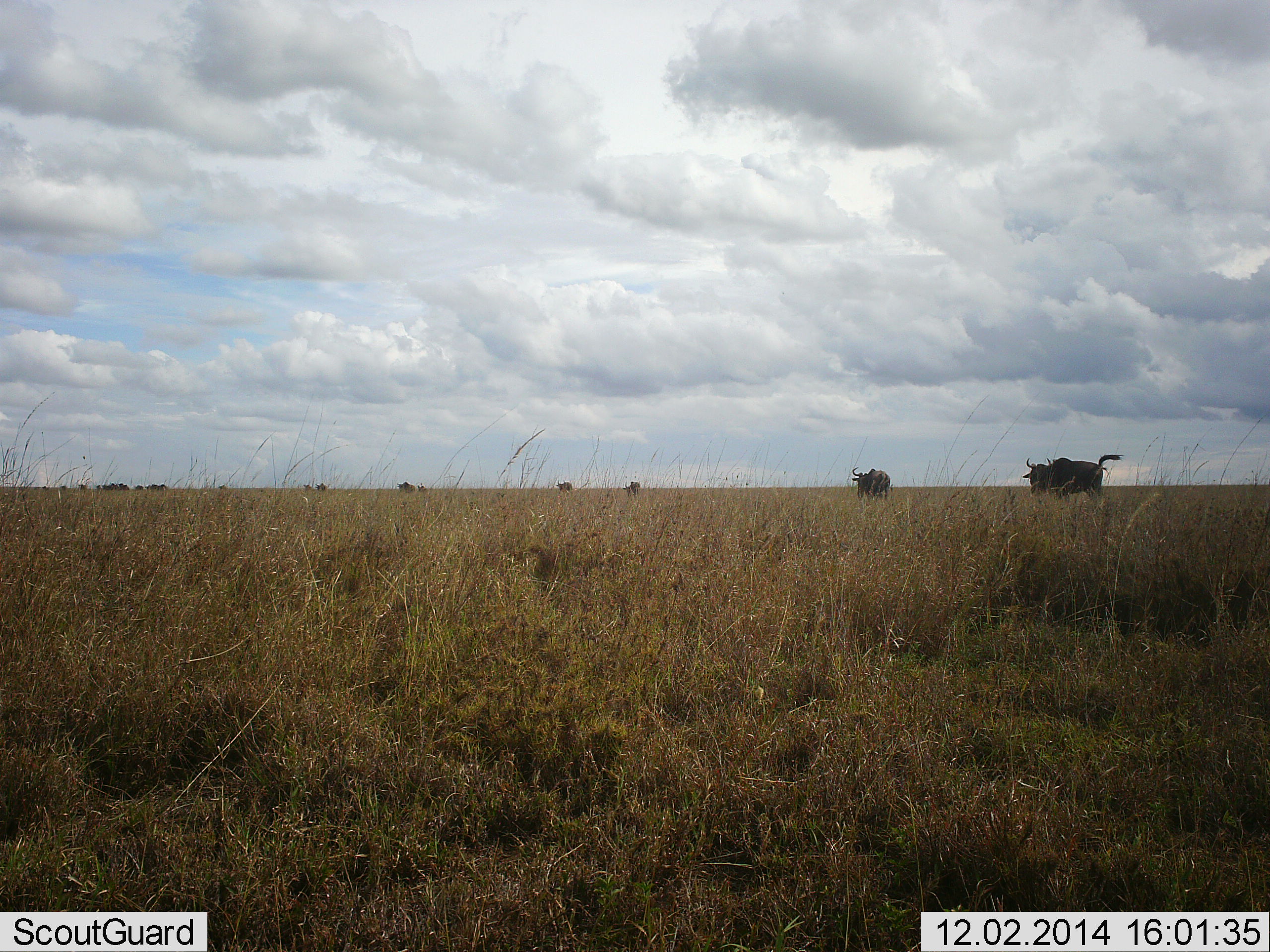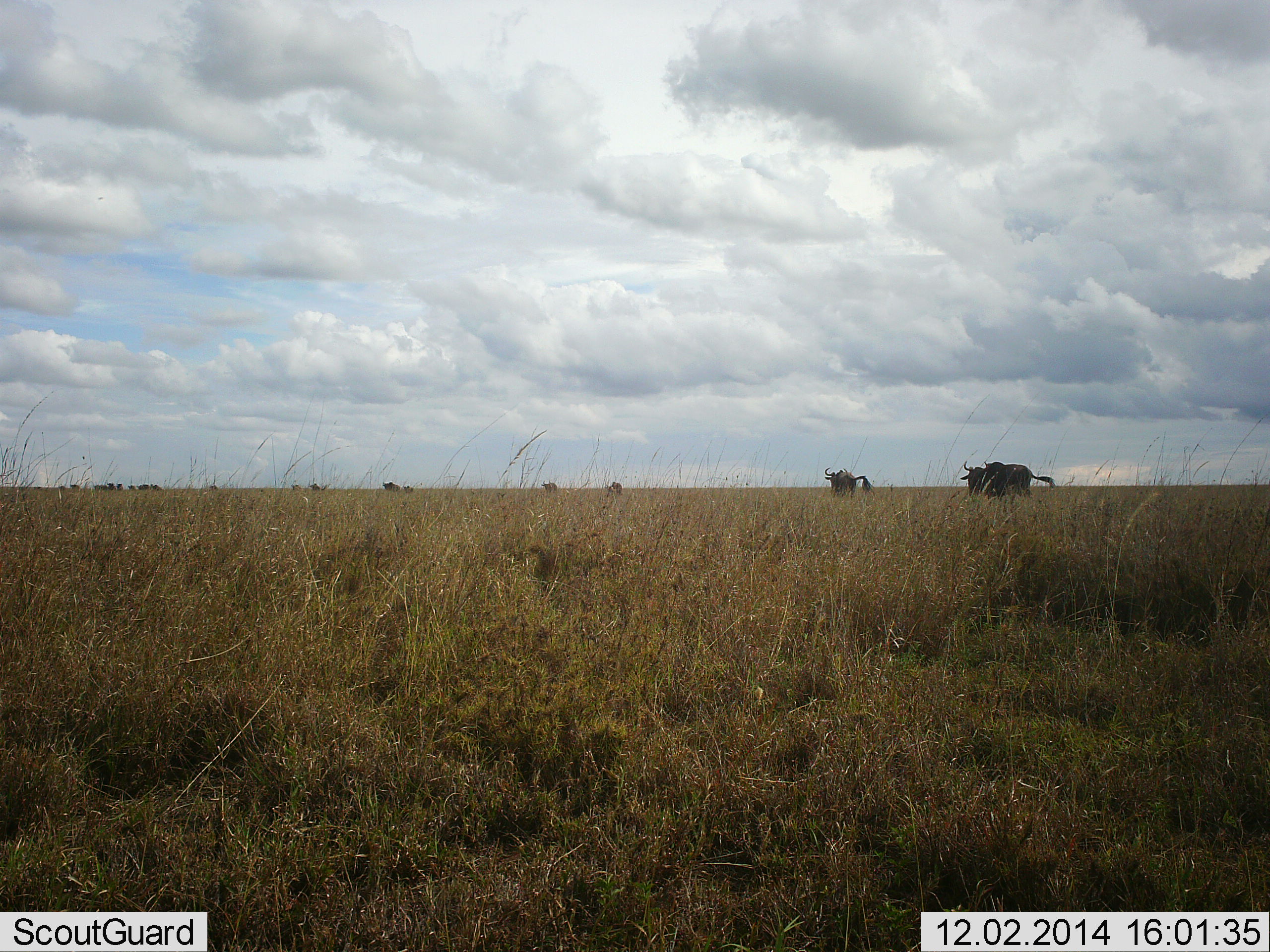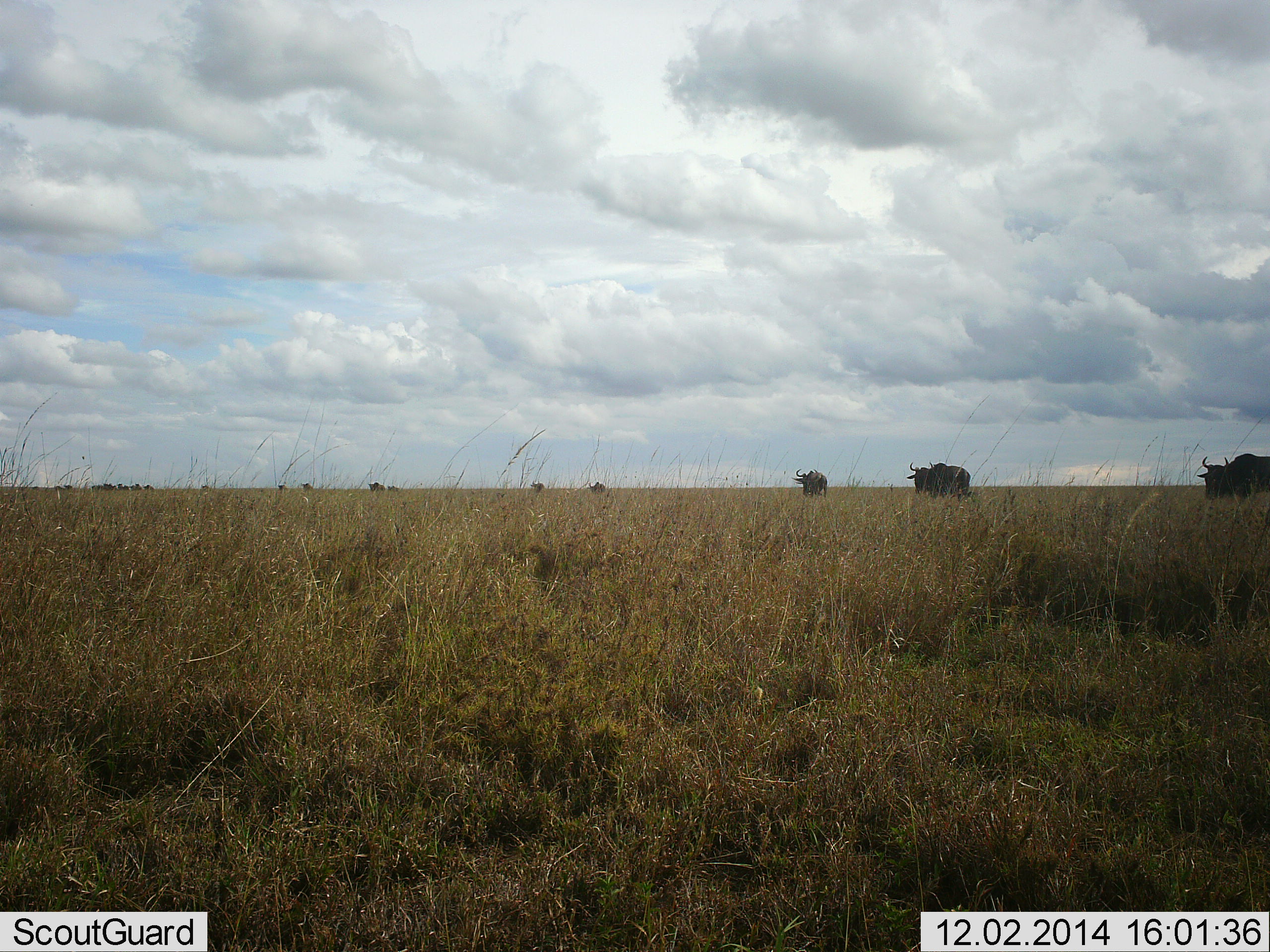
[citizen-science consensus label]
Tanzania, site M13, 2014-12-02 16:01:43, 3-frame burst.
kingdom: Animalia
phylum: Chordata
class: Mammalia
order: Artiodactyla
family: Bovidae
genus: Connochaetes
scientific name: Connochaetes taurinus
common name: blue wildebeest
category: wildebeest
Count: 11-50.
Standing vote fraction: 10%.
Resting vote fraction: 0%.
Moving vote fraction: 70%.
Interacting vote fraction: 10%.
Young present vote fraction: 0%.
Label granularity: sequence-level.